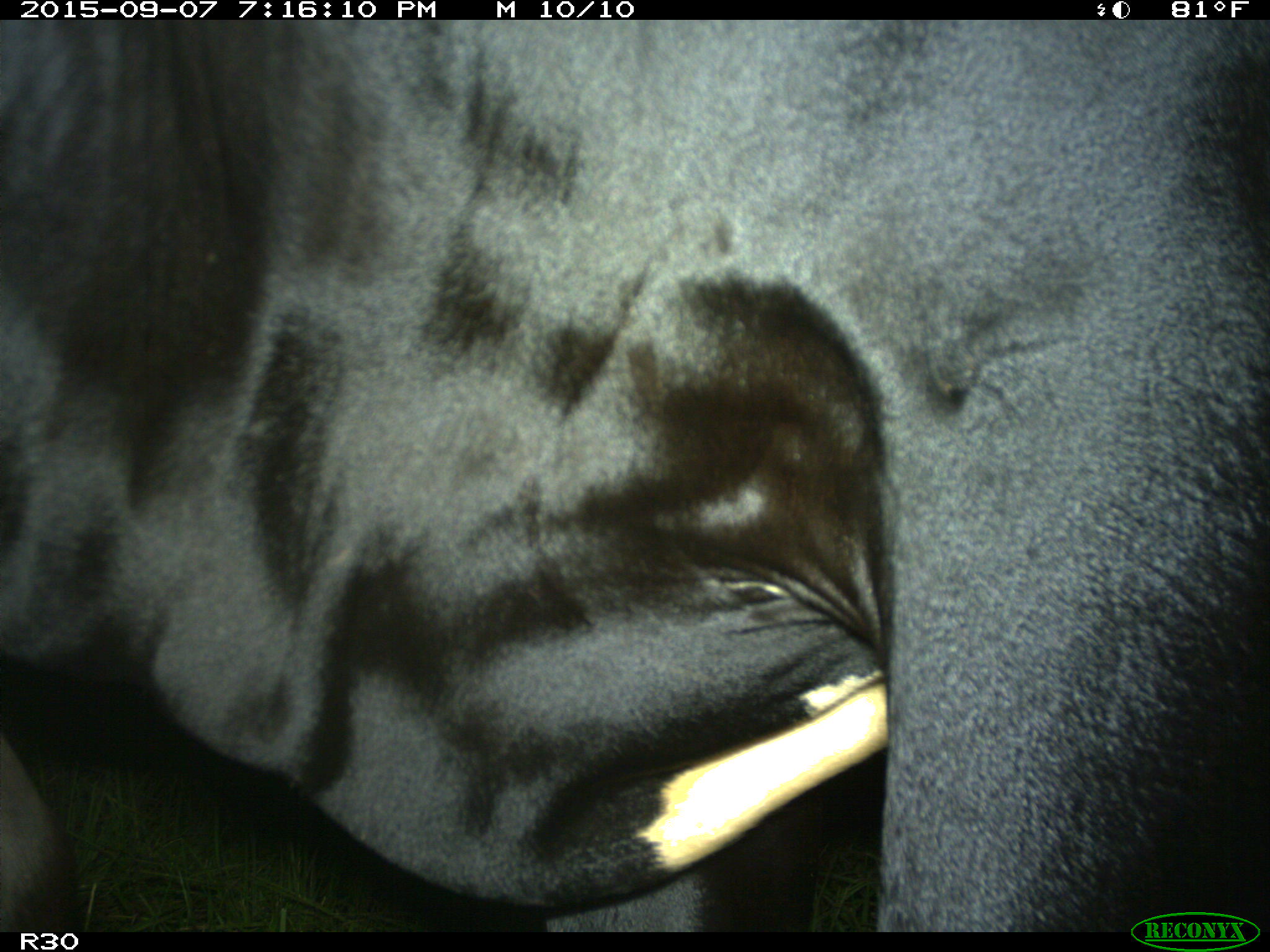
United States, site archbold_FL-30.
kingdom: Animalia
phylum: Chordata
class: Mammalia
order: Artiodactyla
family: Bovidae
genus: Bos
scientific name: Bos taurus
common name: domestic cow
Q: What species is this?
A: Bos taurus (domestic cow).